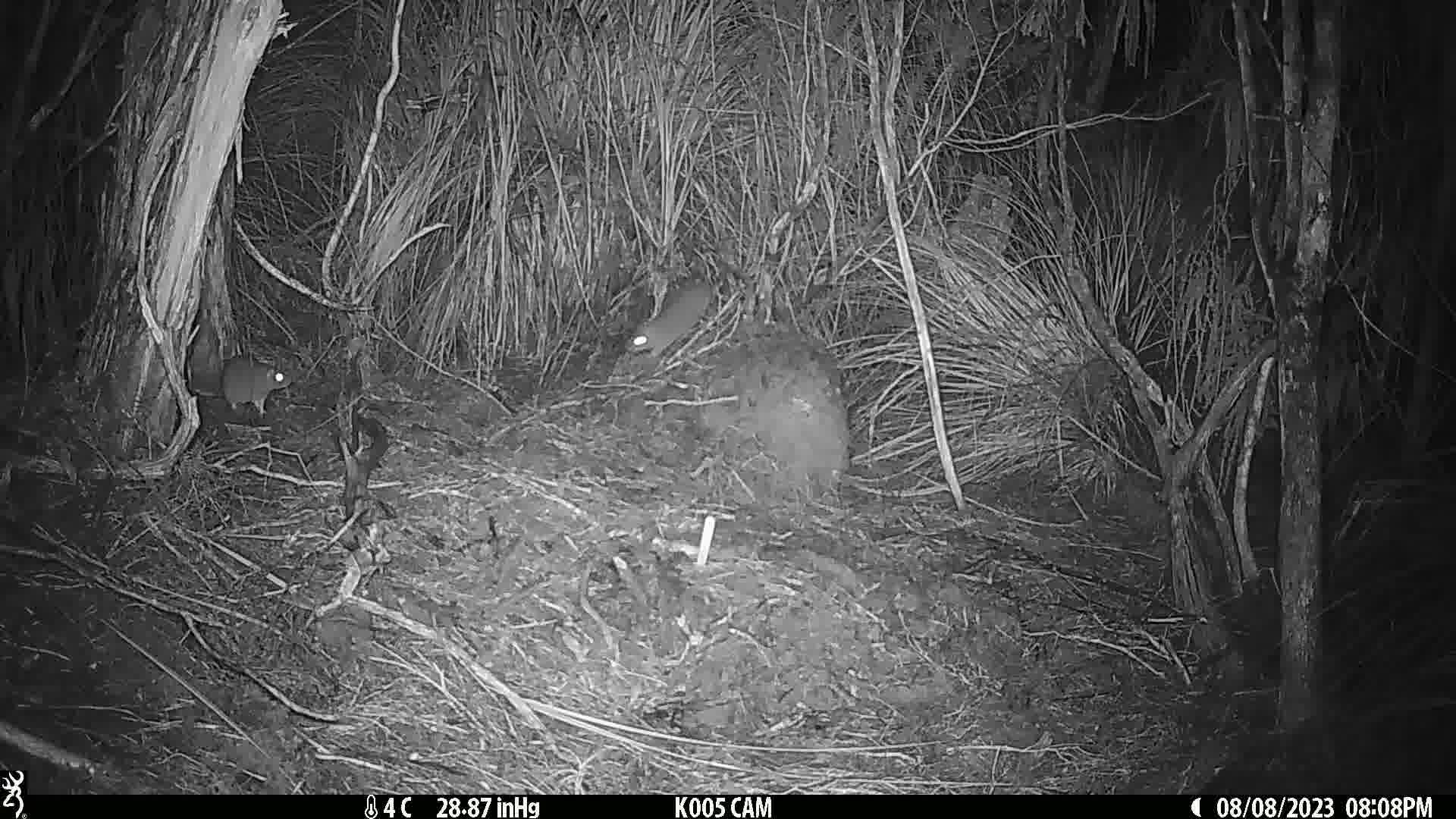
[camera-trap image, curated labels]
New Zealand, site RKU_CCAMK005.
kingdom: Animalia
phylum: Chordata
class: Mammalia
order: Rodentia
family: Muridae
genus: Rattus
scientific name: Rattus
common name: rat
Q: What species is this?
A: Rat (Rattus).